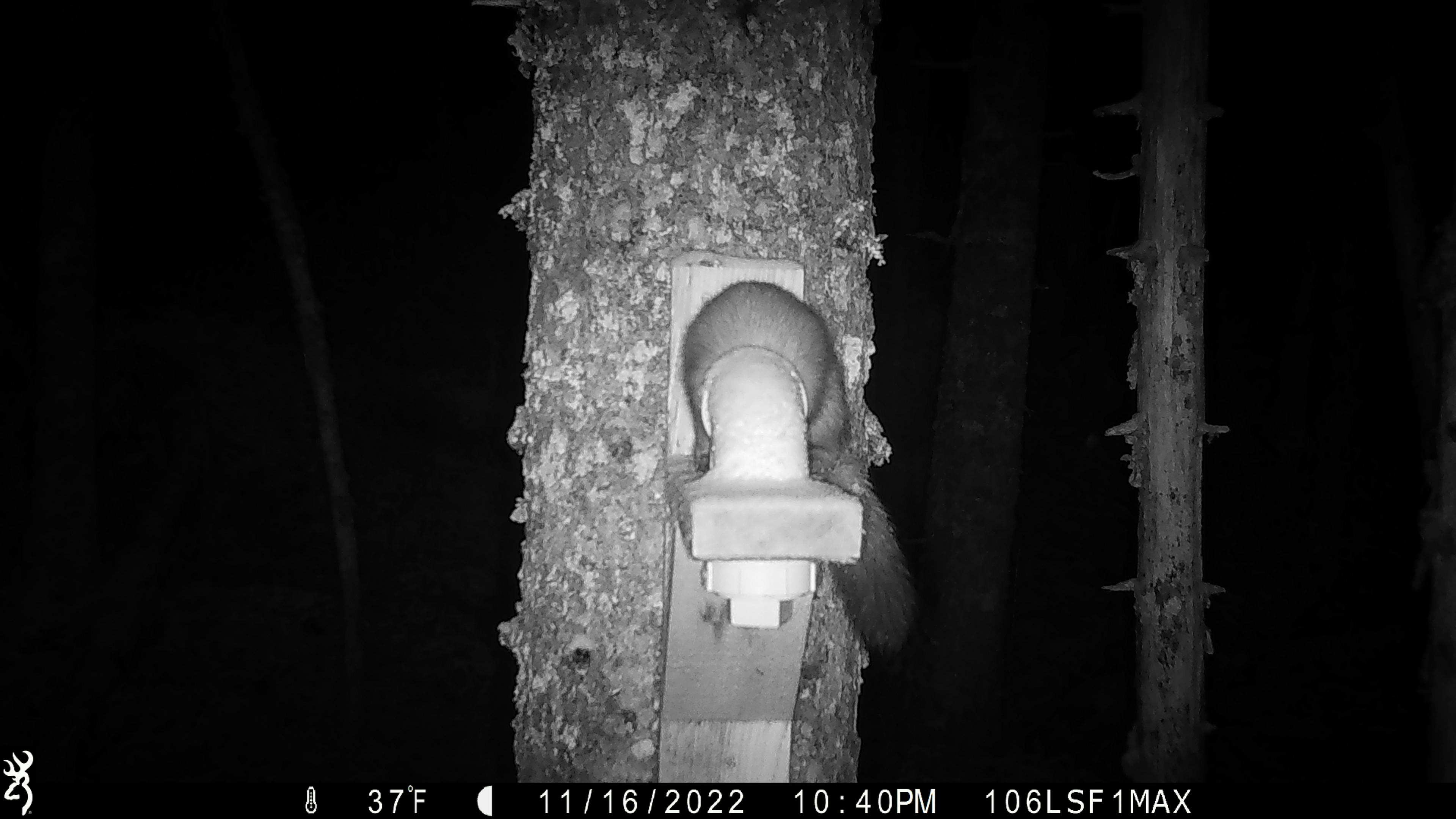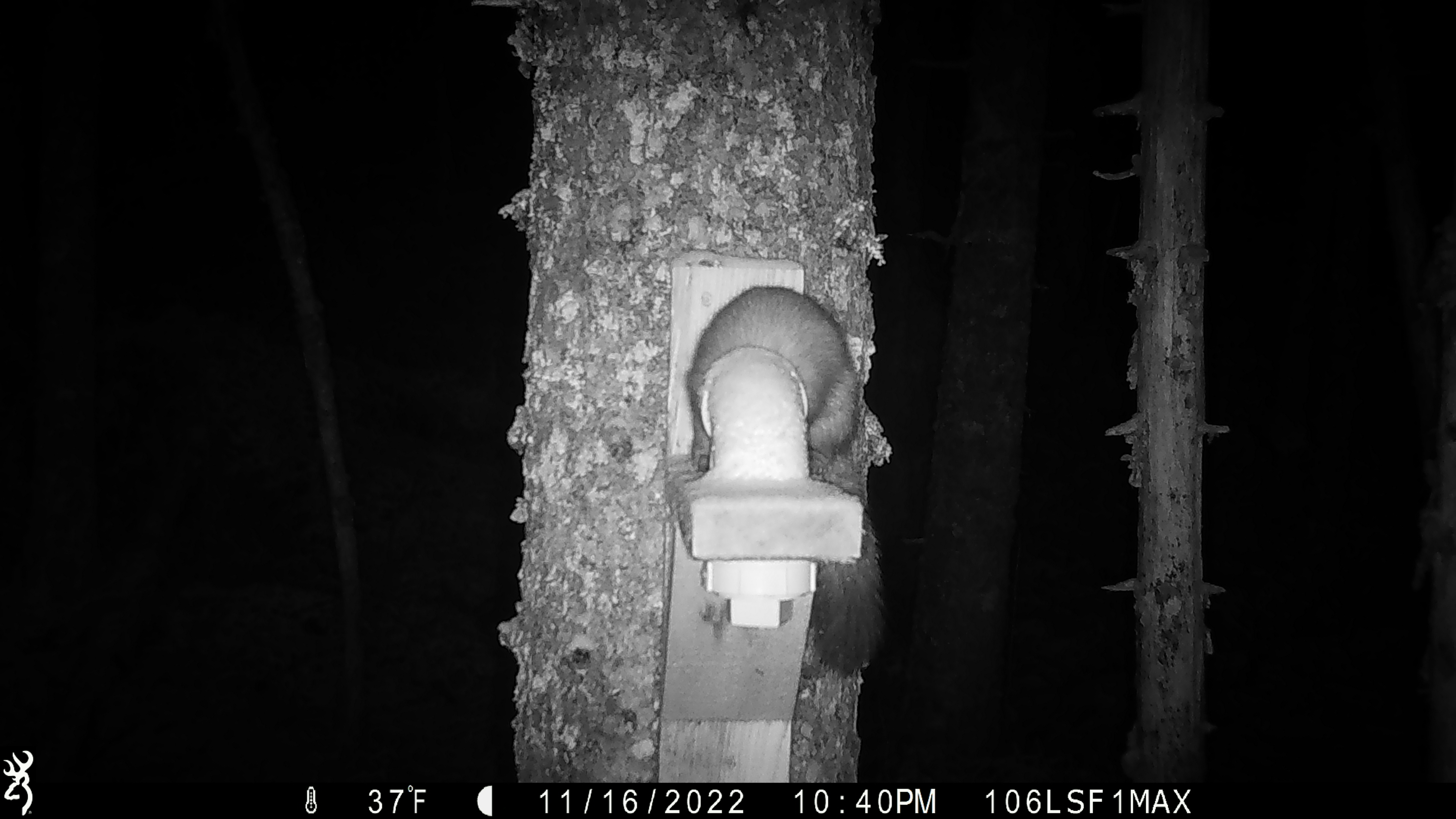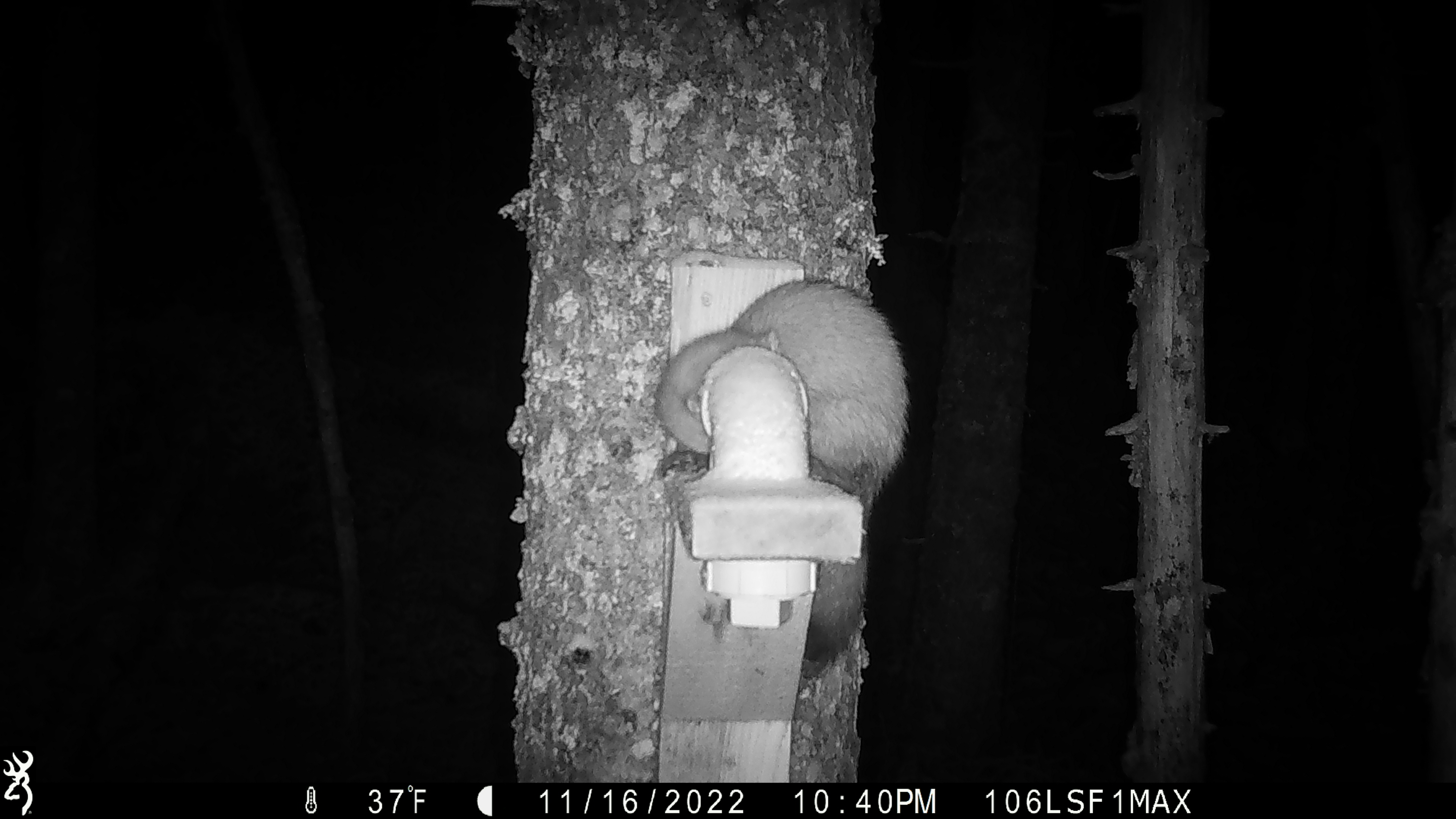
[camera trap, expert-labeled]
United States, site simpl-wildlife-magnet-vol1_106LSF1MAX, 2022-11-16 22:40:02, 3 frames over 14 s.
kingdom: Animalia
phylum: Chordata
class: Mammalia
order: Carnivora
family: Mustelidae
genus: Martes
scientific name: Martes americana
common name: american marten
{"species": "american marten (Martes americana)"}